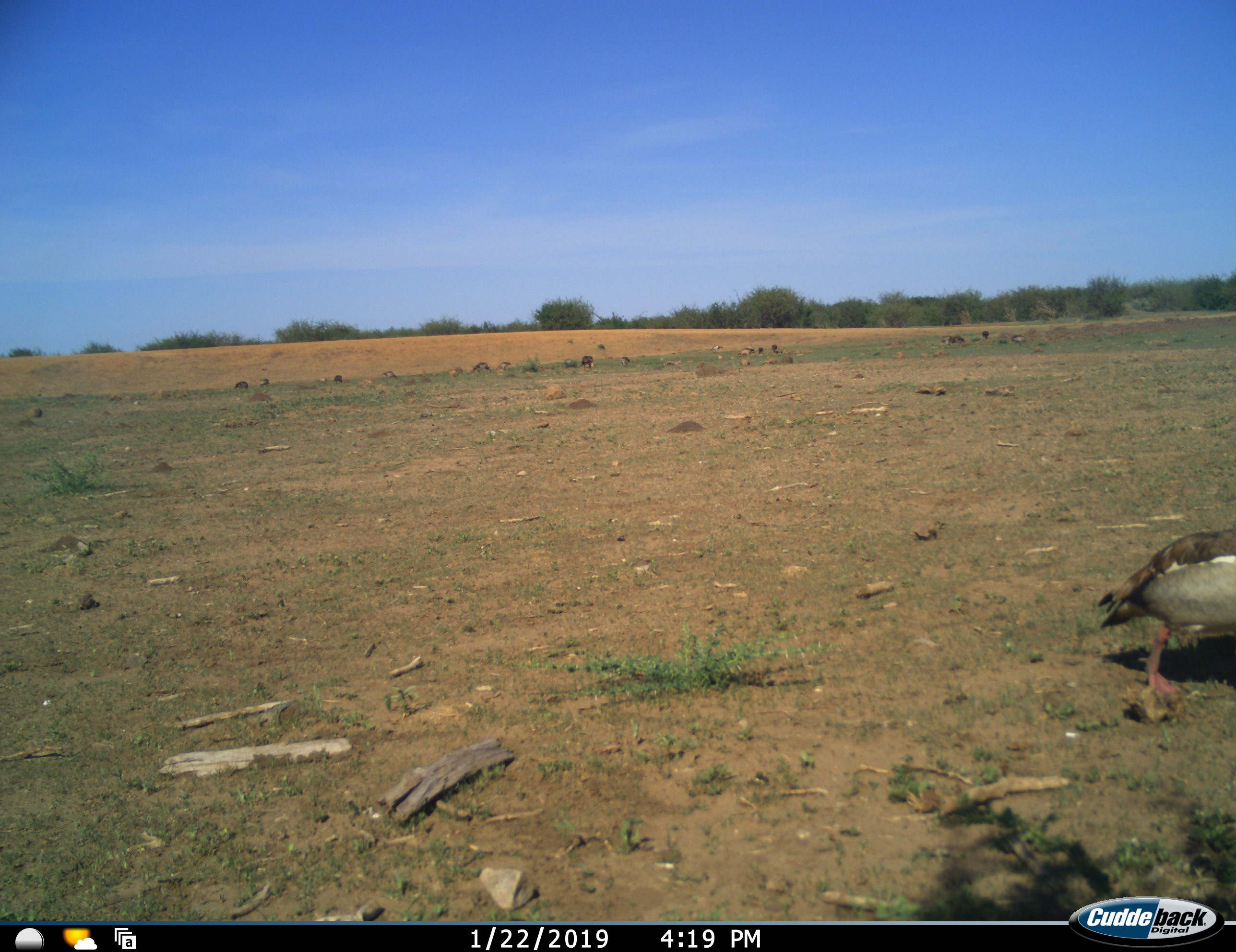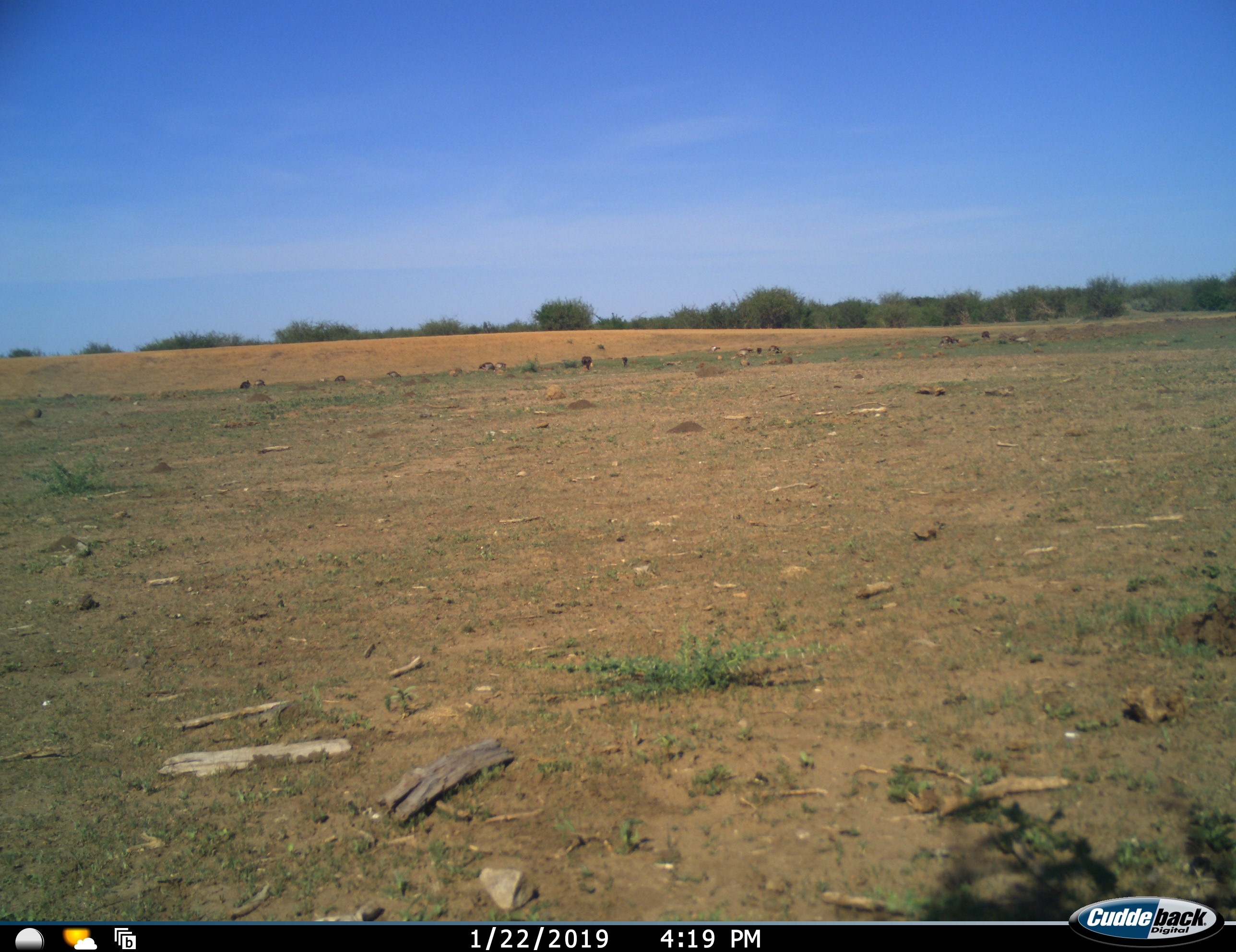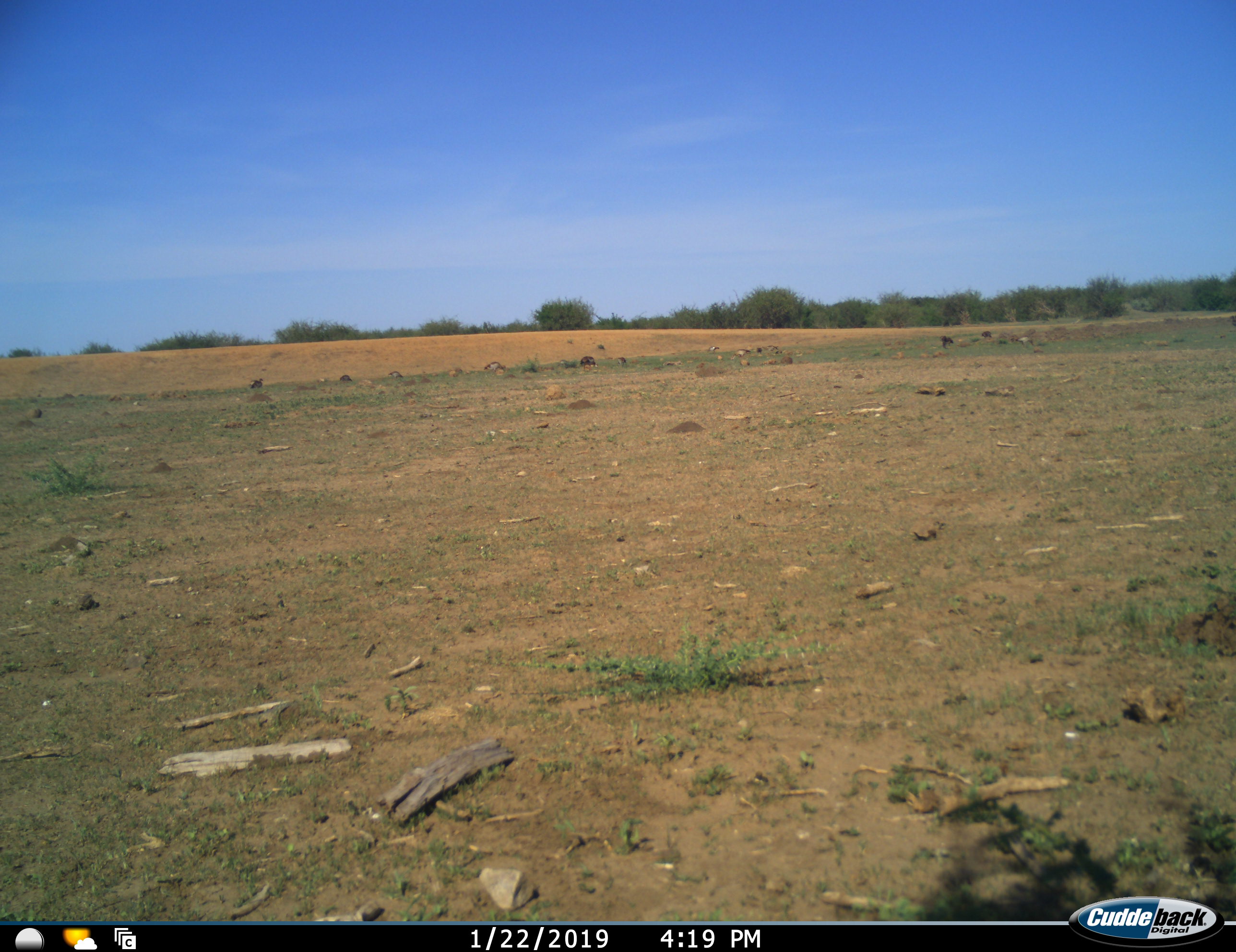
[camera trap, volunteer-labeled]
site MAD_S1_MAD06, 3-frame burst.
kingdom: Animalia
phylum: Chordata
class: Aves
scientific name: Aves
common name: bird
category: birdother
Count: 1.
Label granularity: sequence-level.